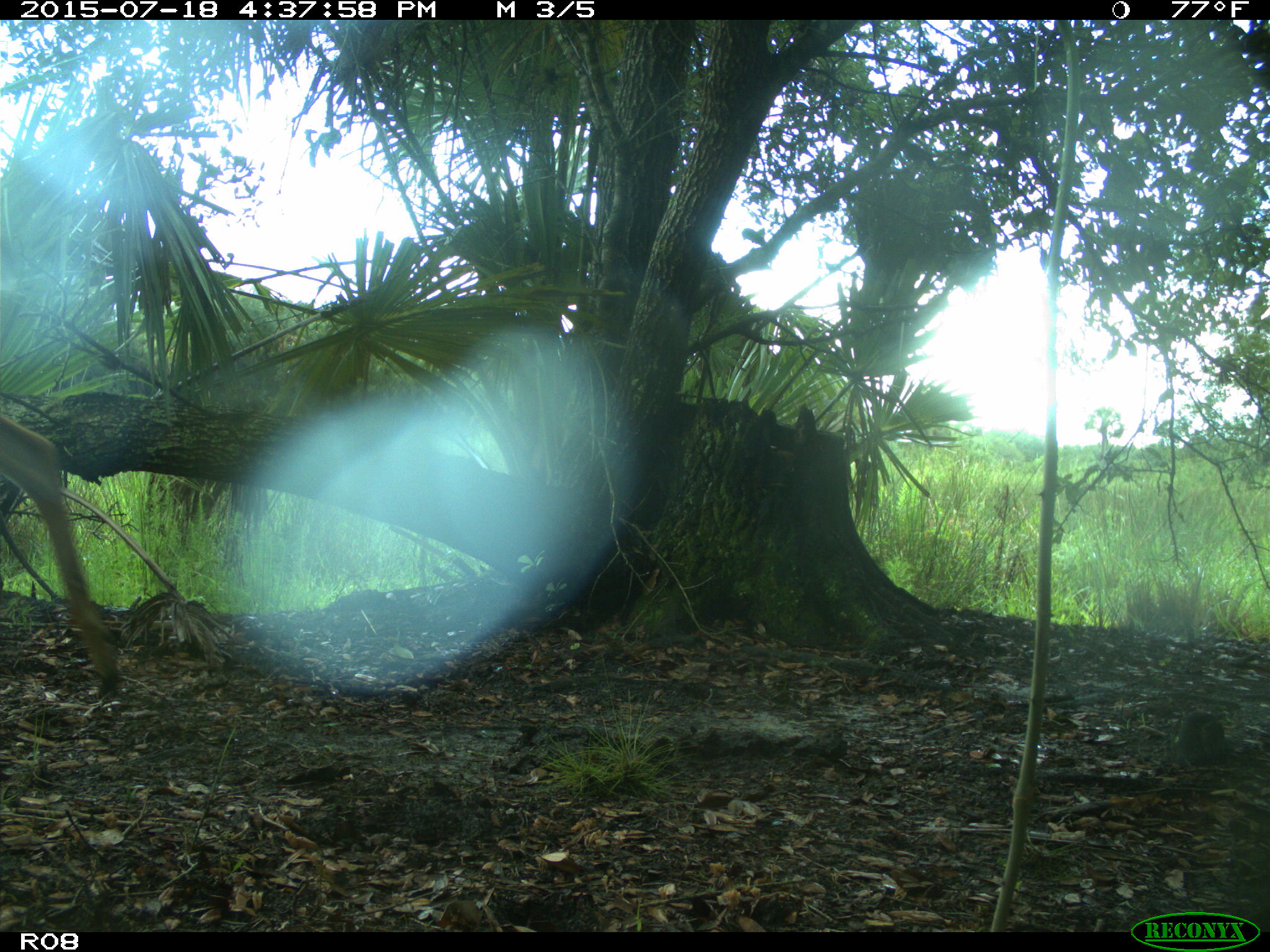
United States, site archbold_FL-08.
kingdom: Animalia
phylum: Chordata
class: Mammalia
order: Artiodactyla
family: Cervidae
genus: Odocoileus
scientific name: Odocoileus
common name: deer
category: unidentified deer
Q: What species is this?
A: Unidentified deer (deer) (Odocoileus).